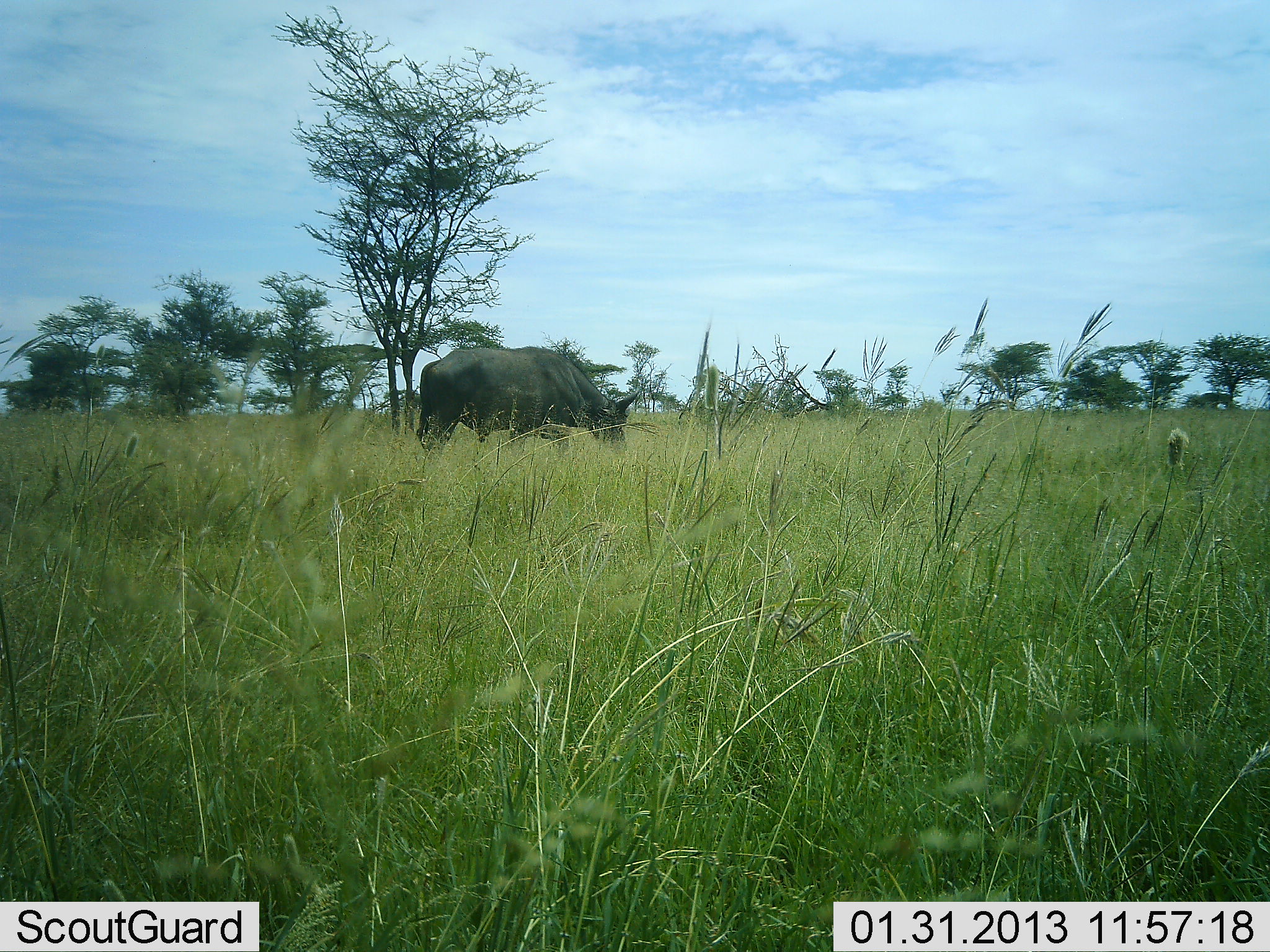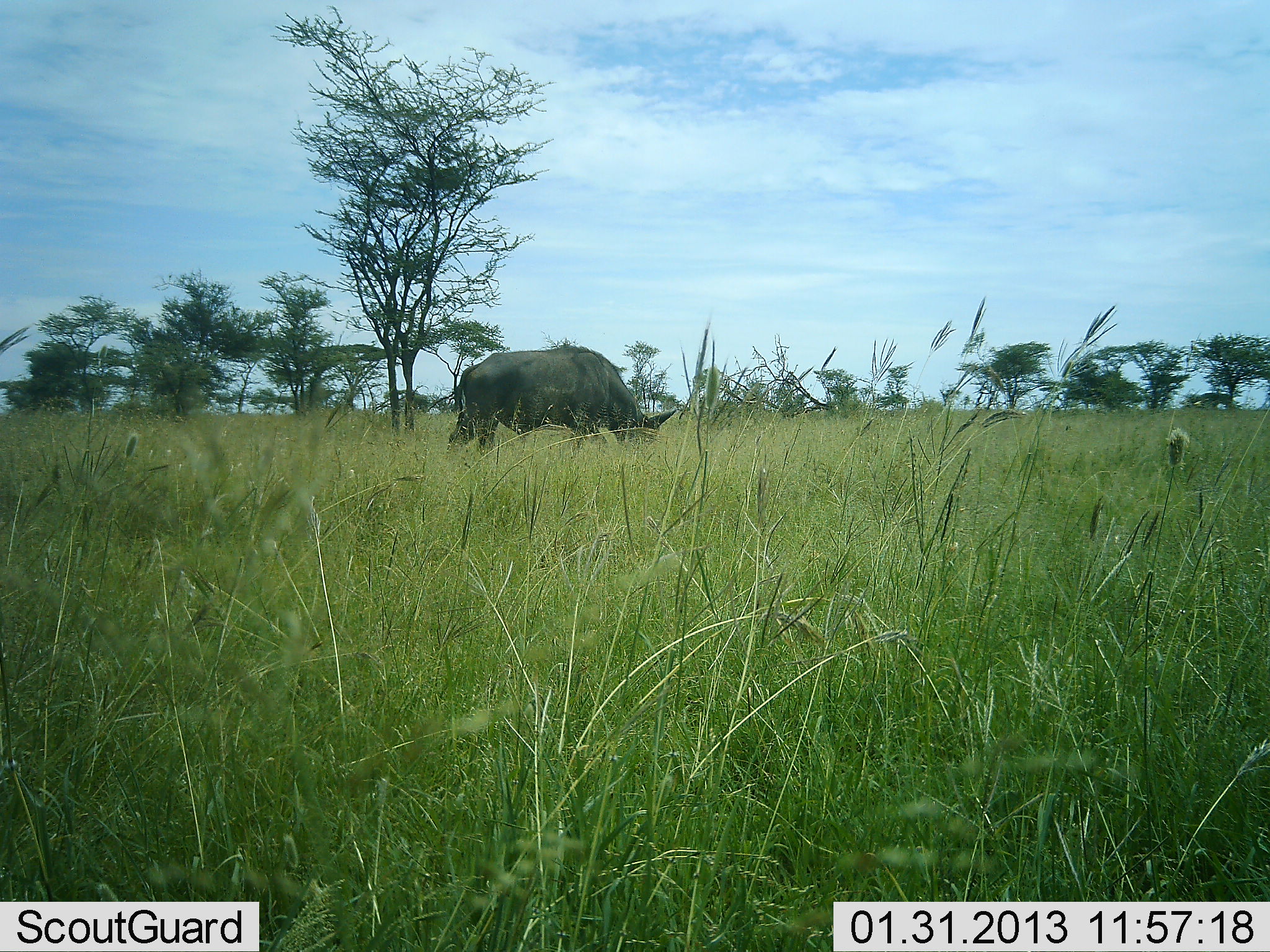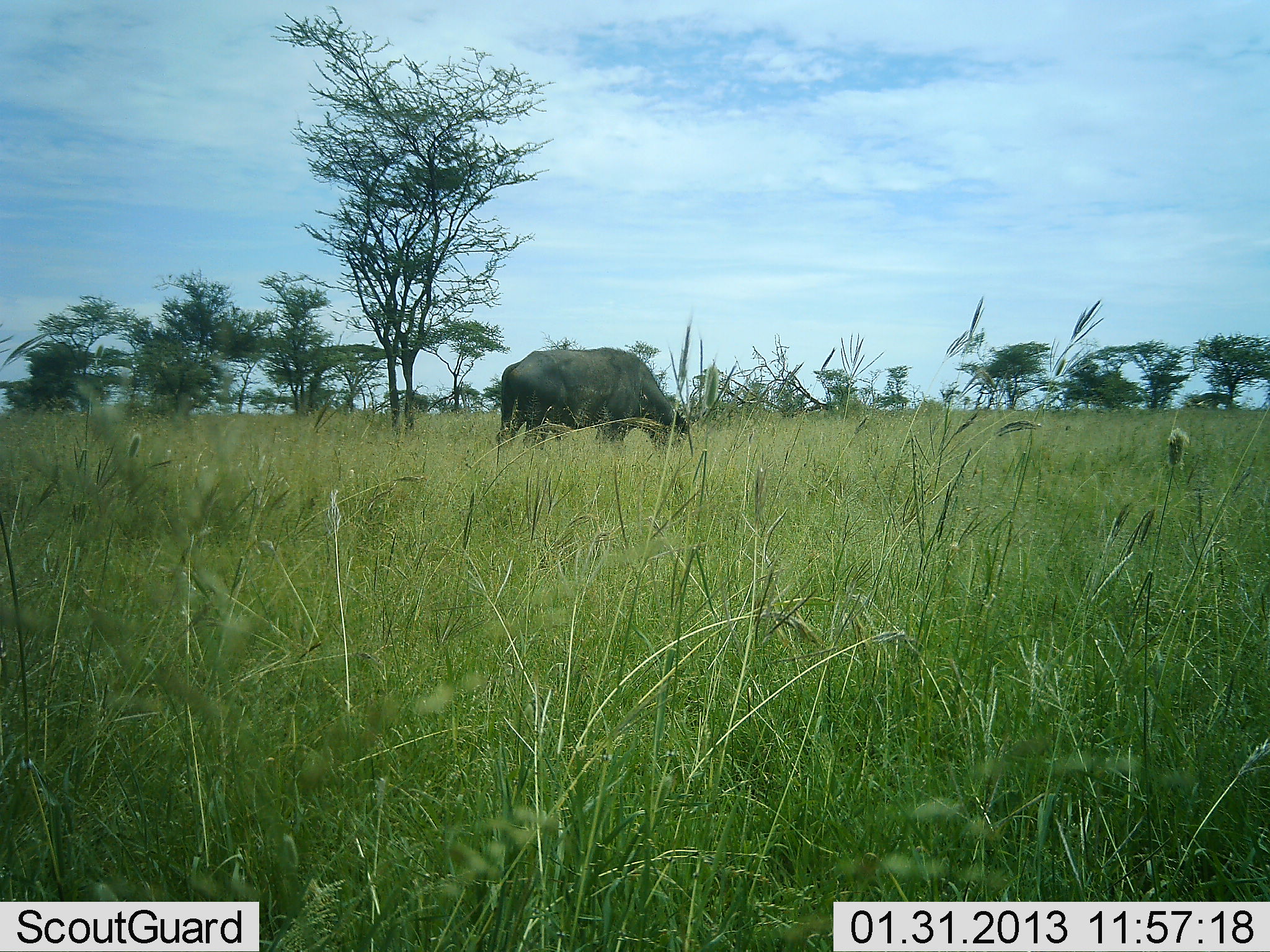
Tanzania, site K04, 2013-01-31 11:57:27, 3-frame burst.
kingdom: Animalia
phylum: Chordata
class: Mammalia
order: Artiodactyla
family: Bovidae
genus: Syncerus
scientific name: Syncerus caffer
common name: cape buffalo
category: buffalo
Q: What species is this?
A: Buffalo (cape buffalo) (Syncerus caffer).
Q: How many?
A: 1.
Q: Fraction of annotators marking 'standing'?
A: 14%.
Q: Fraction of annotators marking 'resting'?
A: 0%.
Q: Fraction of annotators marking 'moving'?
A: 43%.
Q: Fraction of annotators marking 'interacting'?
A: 0%.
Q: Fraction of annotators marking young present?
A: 0%.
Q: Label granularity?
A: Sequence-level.